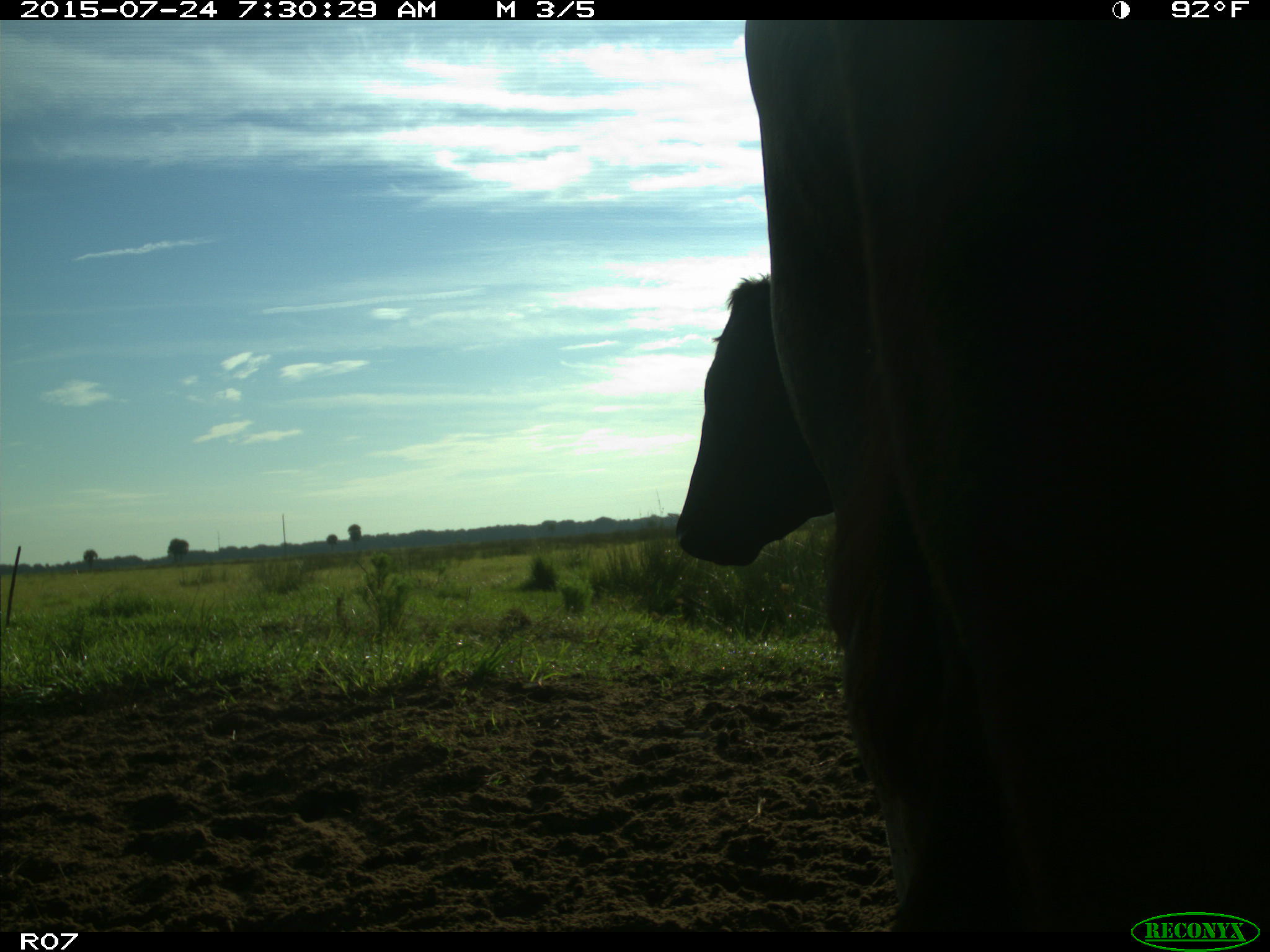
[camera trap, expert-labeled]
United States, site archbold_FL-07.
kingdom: Animalia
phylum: Chordata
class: Mammalia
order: Artiodactyla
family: Bovidae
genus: Bos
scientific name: Bos taurus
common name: domestic cow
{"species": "Bos taurus (domestic cow)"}